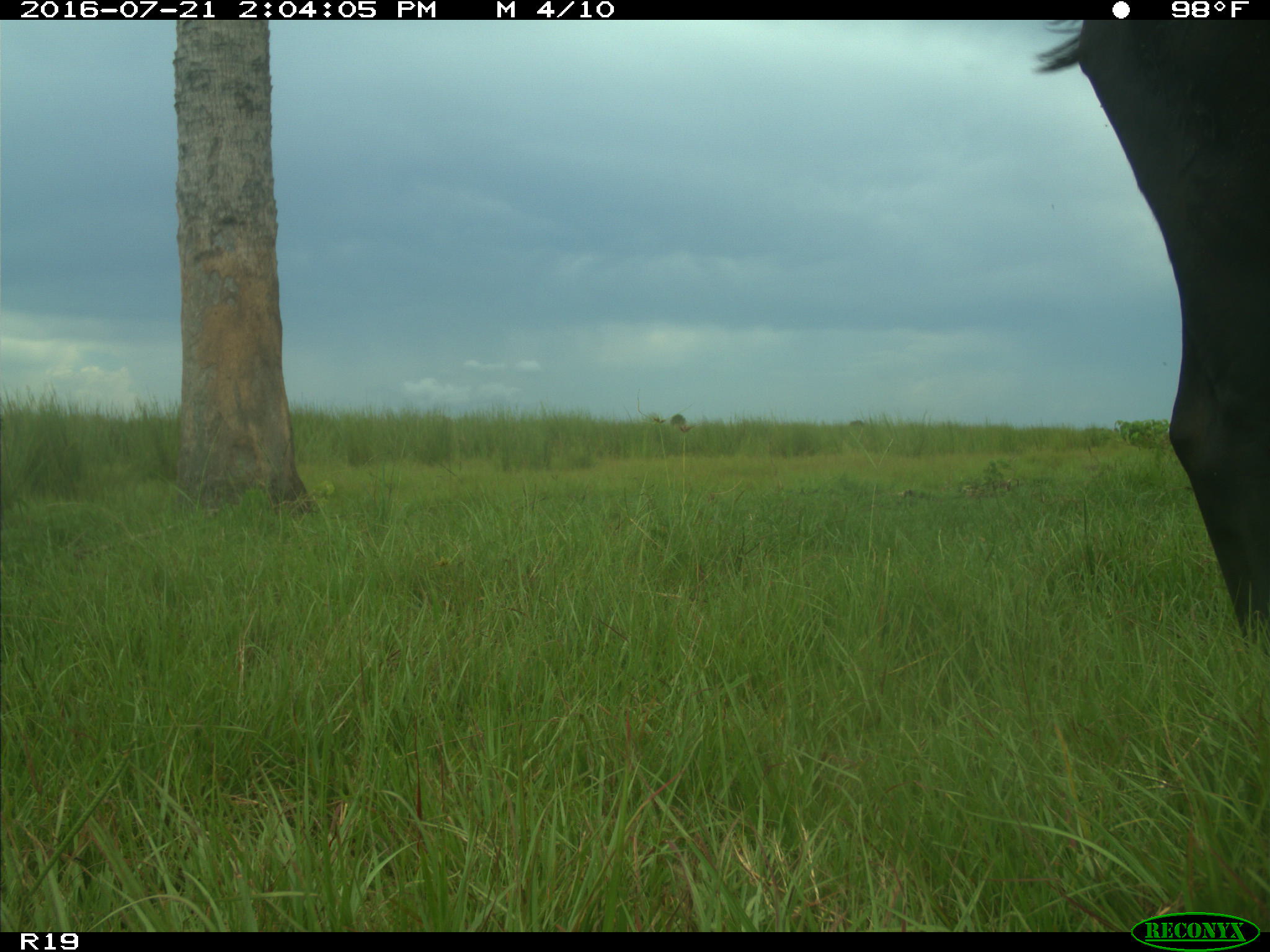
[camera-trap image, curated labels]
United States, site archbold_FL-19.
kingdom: Animalia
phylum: Chordata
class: Mammalia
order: Artiodactyla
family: Bovidae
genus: Bos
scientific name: Bos taurus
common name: domestic cow